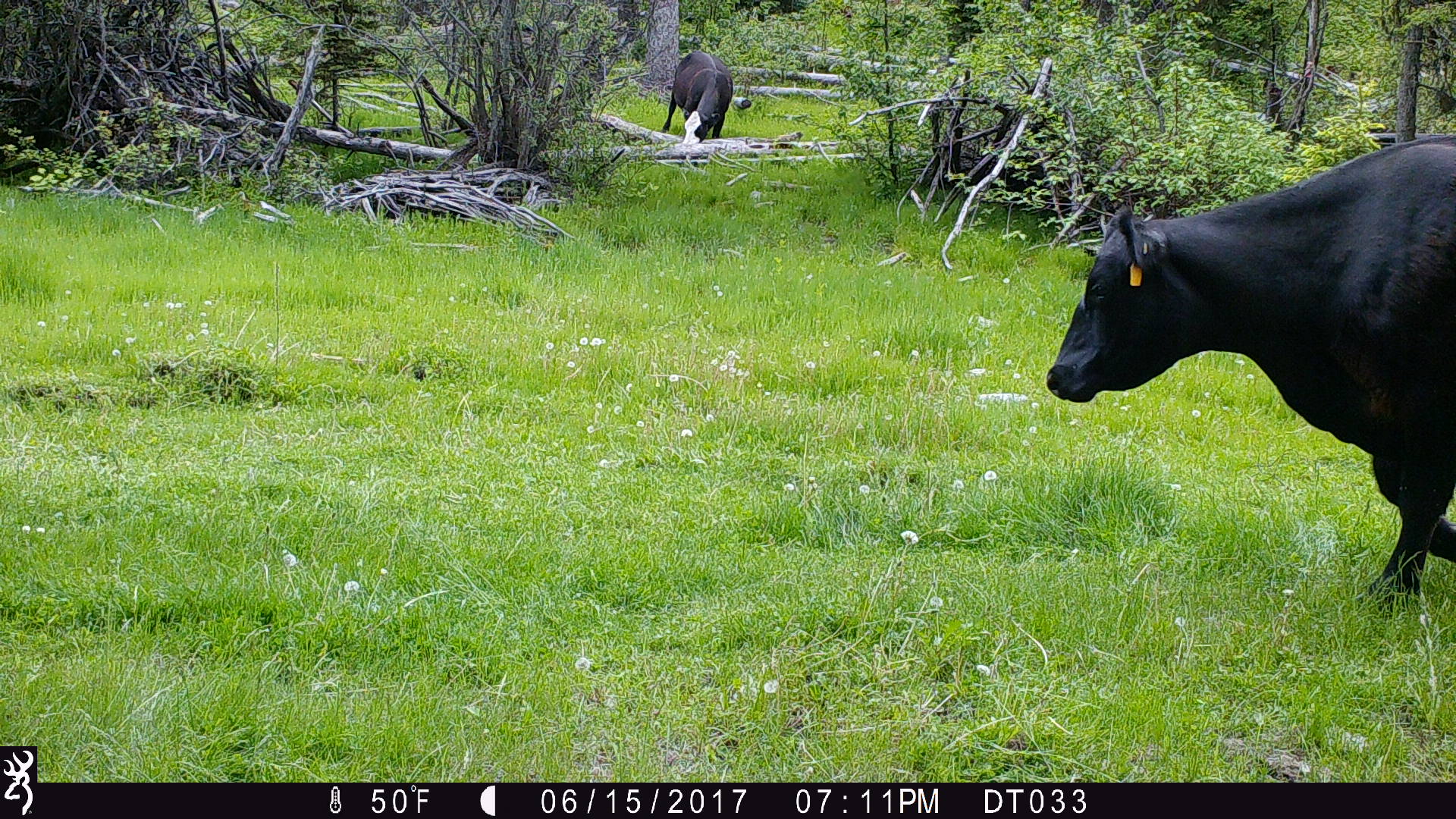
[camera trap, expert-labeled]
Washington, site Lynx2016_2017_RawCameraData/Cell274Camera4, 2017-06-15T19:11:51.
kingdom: Animalia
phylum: Chordata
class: Mammalia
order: Artiodactyla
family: Bovidae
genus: Bos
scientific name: Bos taurus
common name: domestic cattle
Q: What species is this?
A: Domestic cattle (Bos taurus).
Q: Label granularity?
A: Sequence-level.